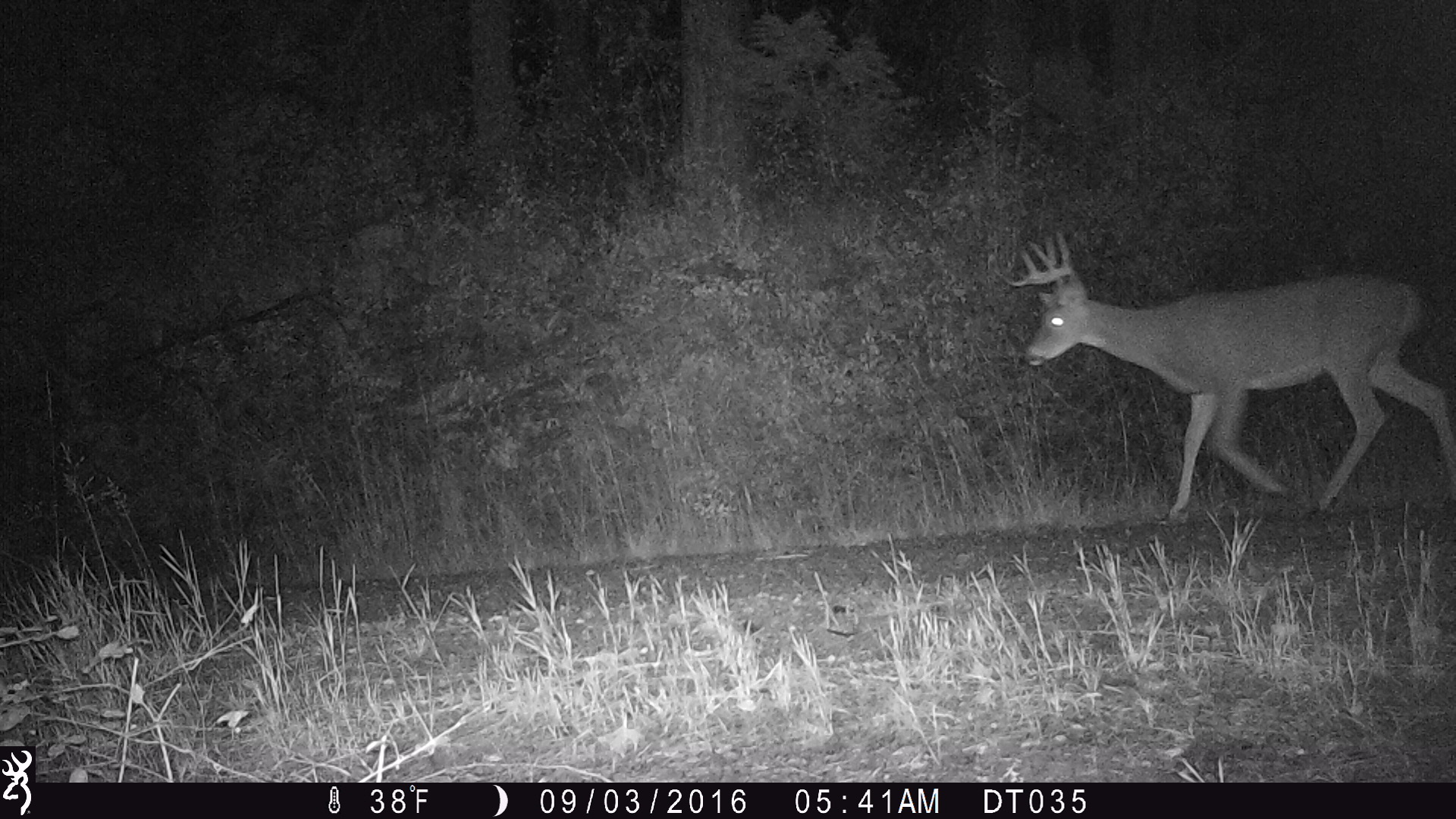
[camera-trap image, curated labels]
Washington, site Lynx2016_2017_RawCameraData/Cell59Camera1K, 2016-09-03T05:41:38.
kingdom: Animalia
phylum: Chordata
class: Mammalia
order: Artiodactyla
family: Cervidae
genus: Odocoileus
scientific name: Odocoileus virginianus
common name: white-tailed deer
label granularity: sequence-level